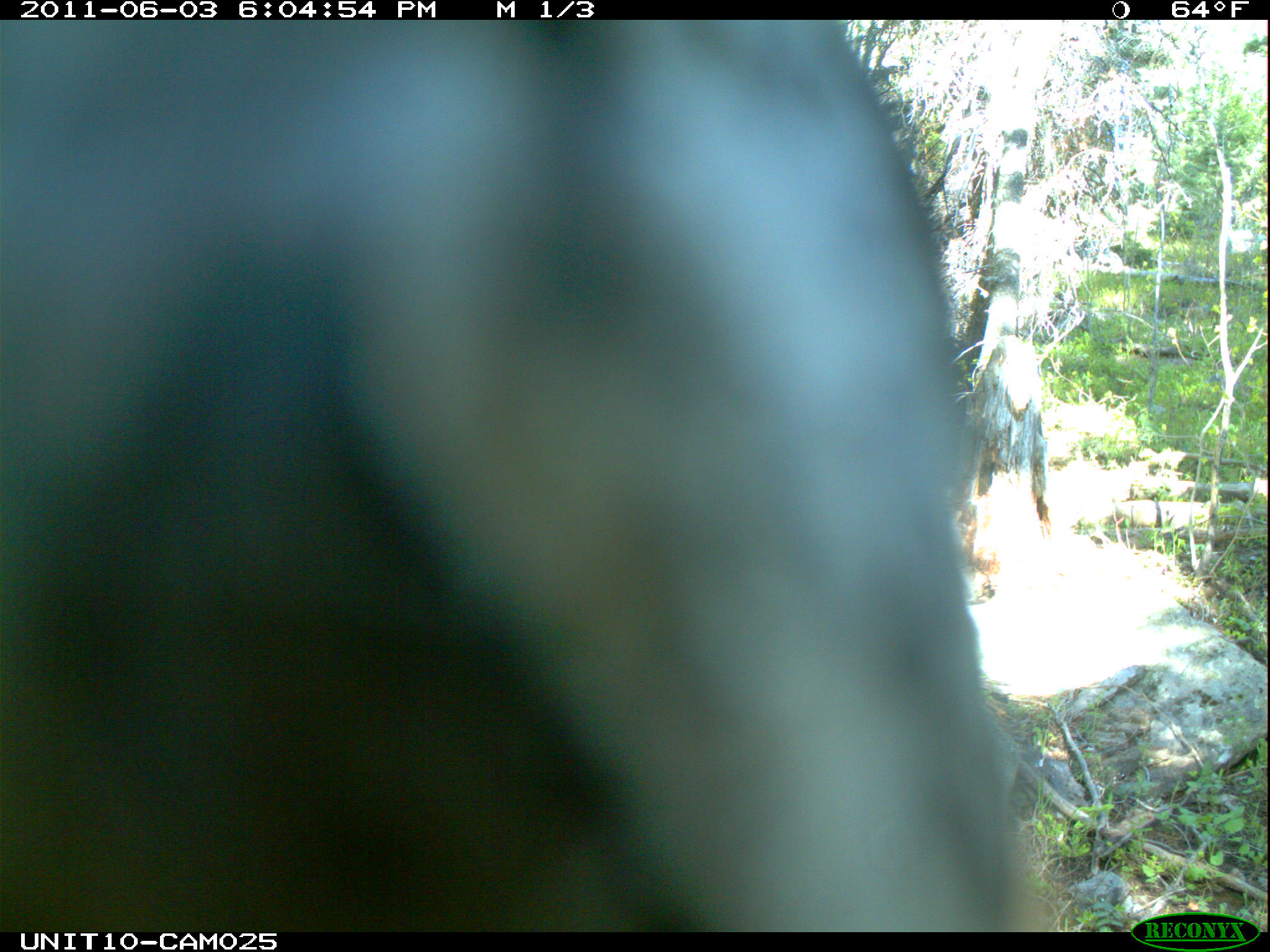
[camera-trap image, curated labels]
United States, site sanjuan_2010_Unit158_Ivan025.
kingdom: Animalia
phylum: Chordata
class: Aves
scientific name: Aves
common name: birds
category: unidentified bird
Unidentified bird (birds) (Aves).